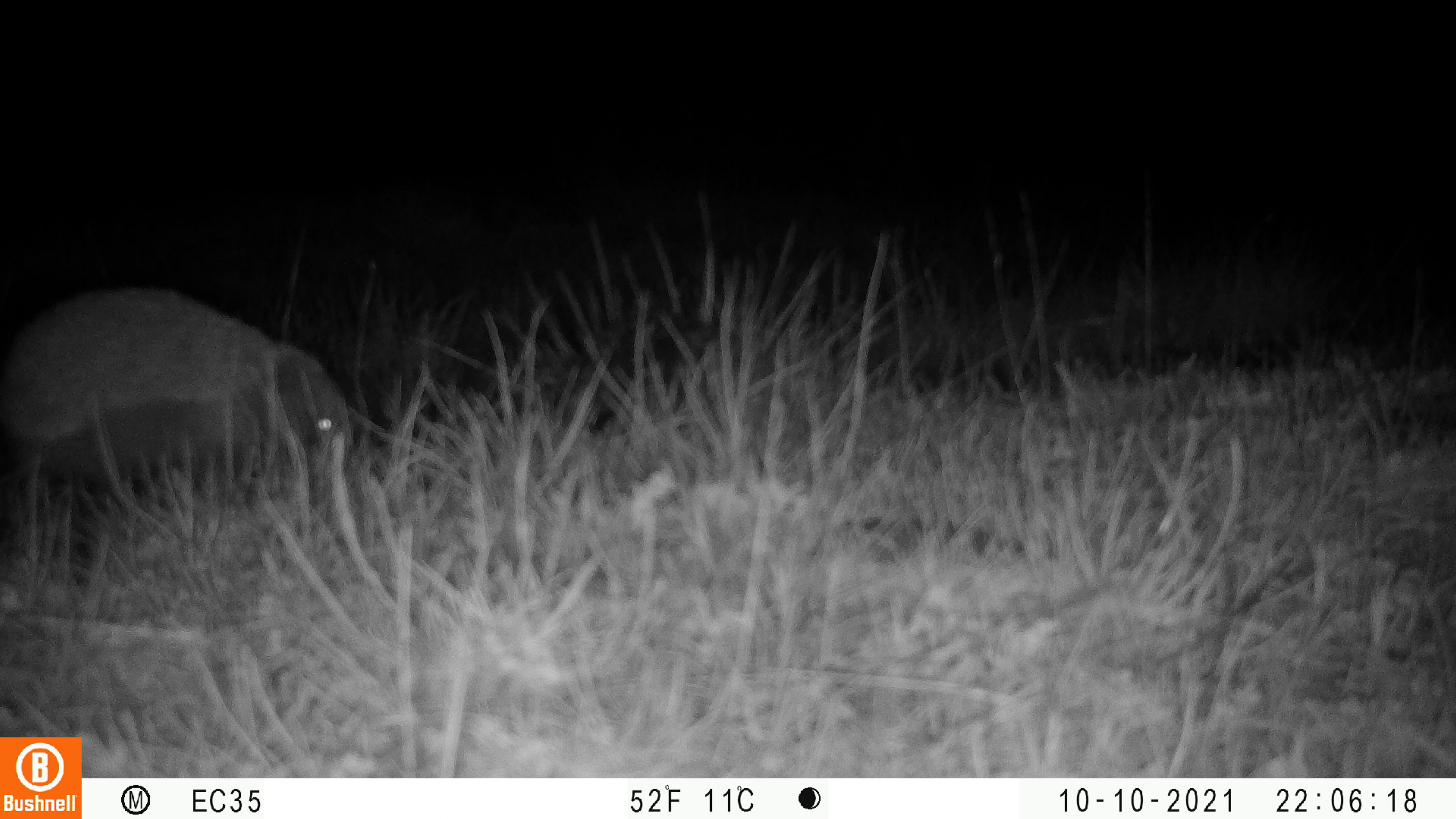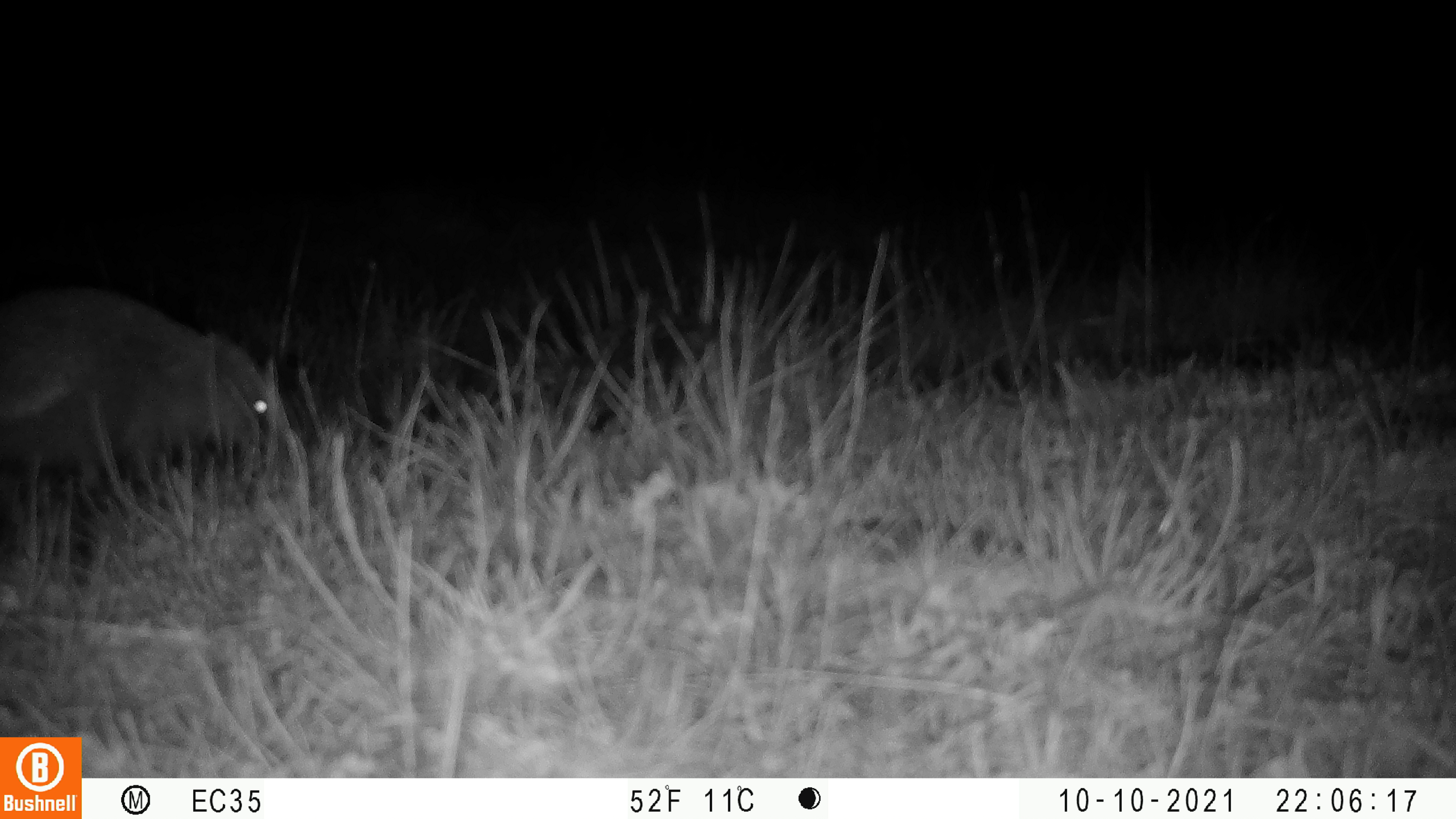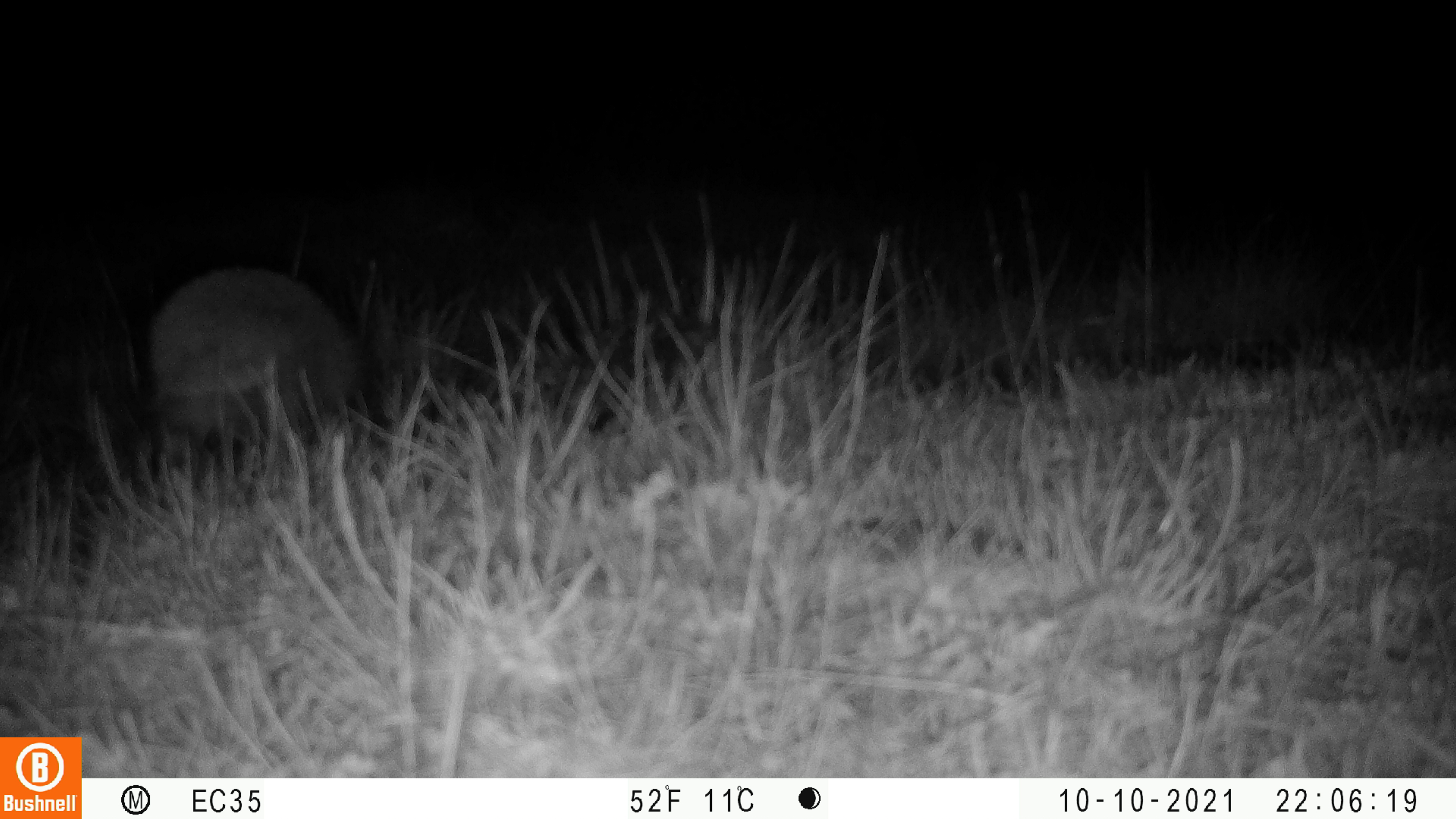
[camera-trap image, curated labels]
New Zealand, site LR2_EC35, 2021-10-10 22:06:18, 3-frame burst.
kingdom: Animalia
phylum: Chordata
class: Mammalia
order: Eulipotyphla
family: Erinaceidae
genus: Erinaceus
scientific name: Erinaceus europaeus europaeus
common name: european hedgehog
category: hedgehog